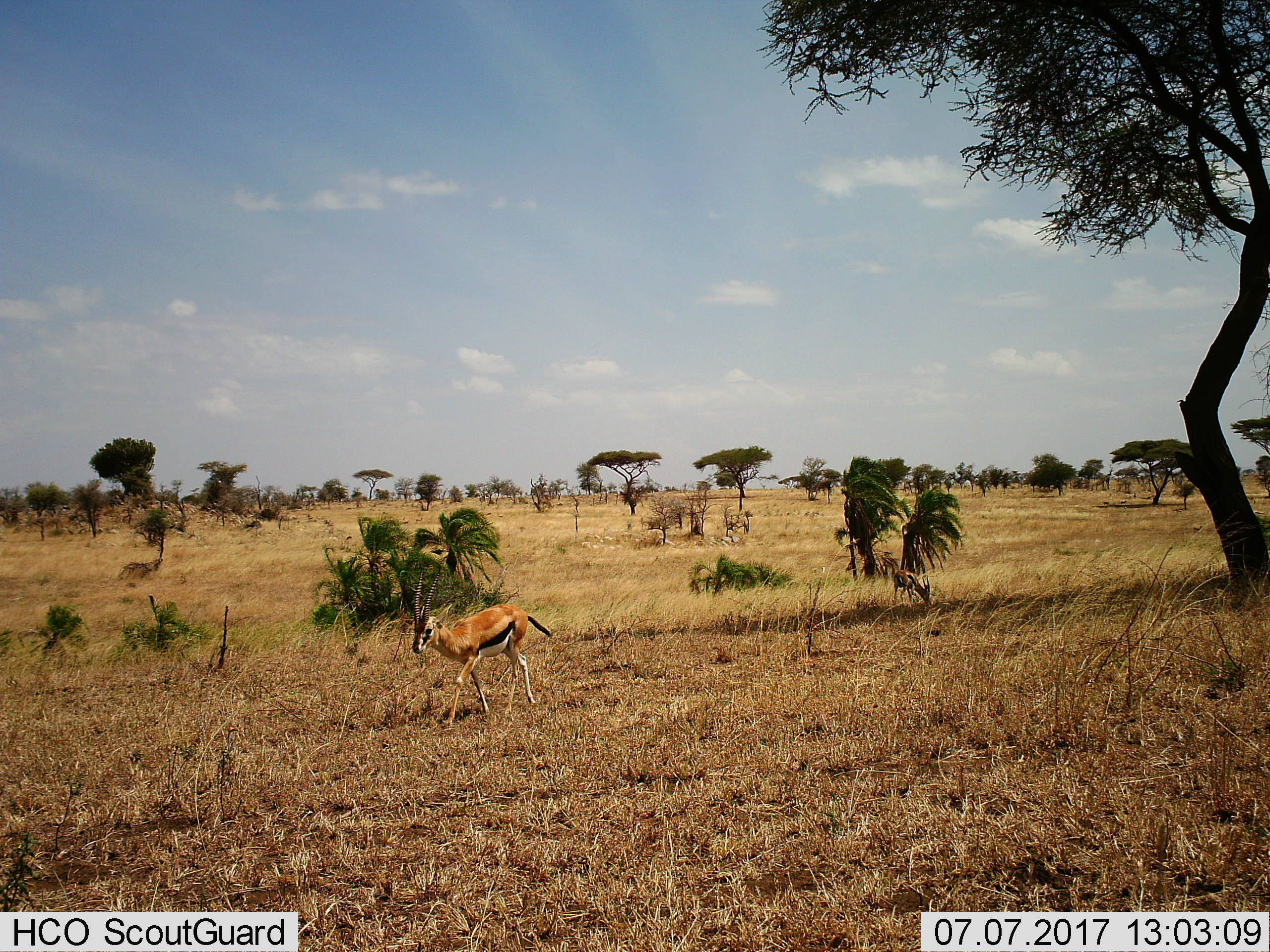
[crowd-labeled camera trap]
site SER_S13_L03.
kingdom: Animalia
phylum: Chordata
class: Mammalia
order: Artiodactyla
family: Bovidae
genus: Eudorcas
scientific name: Eudorcas thomsonii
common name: thomson's gazelle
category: gazellethomsons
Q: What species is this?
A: Gazellethomsons (thomson's gazelle) (Eudorcas thomsonii).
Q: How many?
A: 2.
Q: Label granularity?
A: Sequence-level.